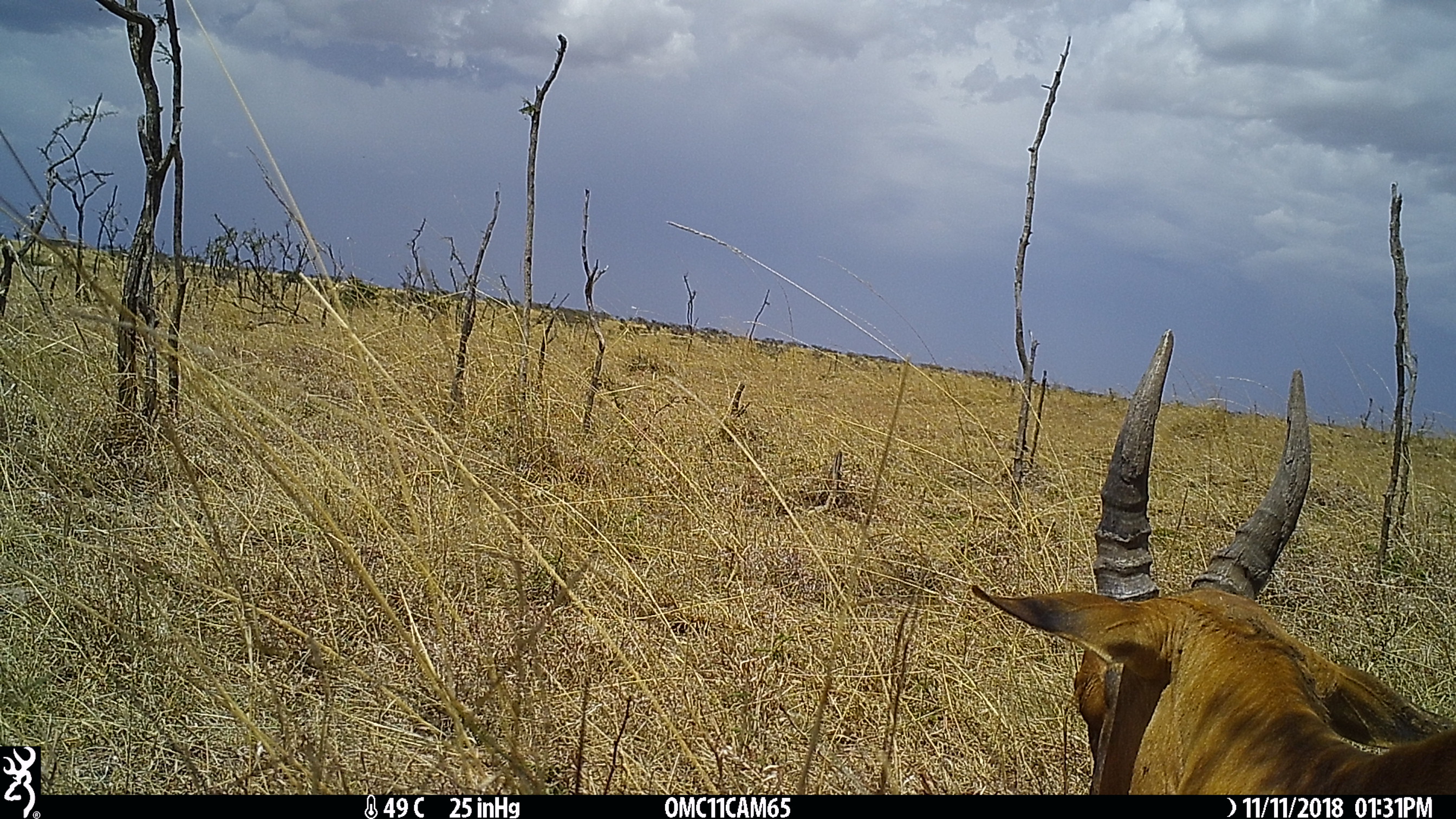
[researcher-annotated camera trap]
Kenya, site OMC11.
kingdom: Animalia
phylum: Chordata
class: Mammalia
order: Artiodactyla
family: Bovidae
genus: Damaliscus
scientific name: Damaliscus lunatus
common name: topi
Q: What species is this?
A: Topi (Damaliscus lunatus).